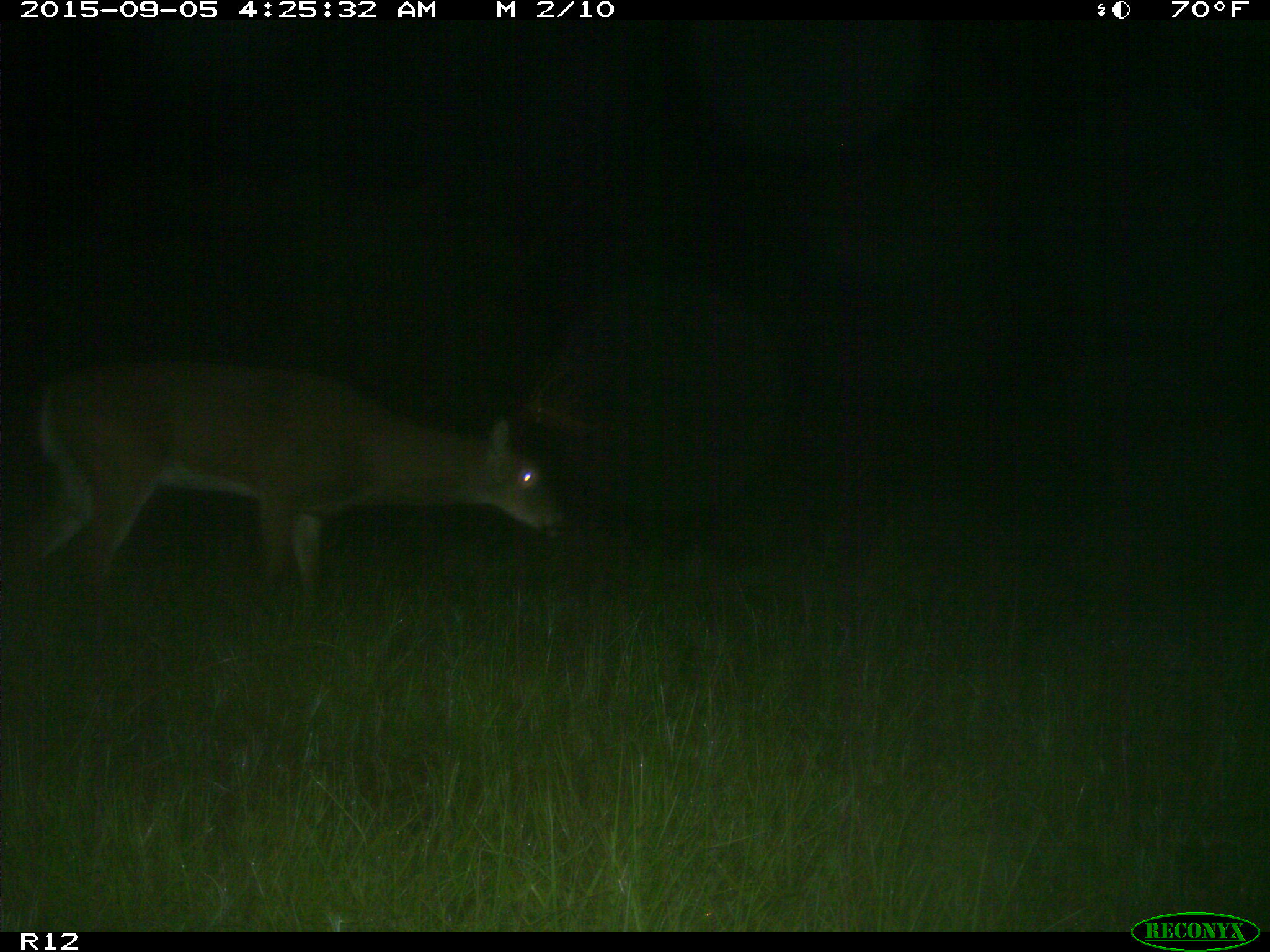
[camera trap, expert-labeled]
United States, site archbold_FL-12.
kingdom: Animalia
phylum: Chordata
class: Mammalia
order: Artiodactyla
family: Cervidae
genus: Odocoileus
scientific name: Odocoileus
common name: deer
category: unidentified deer